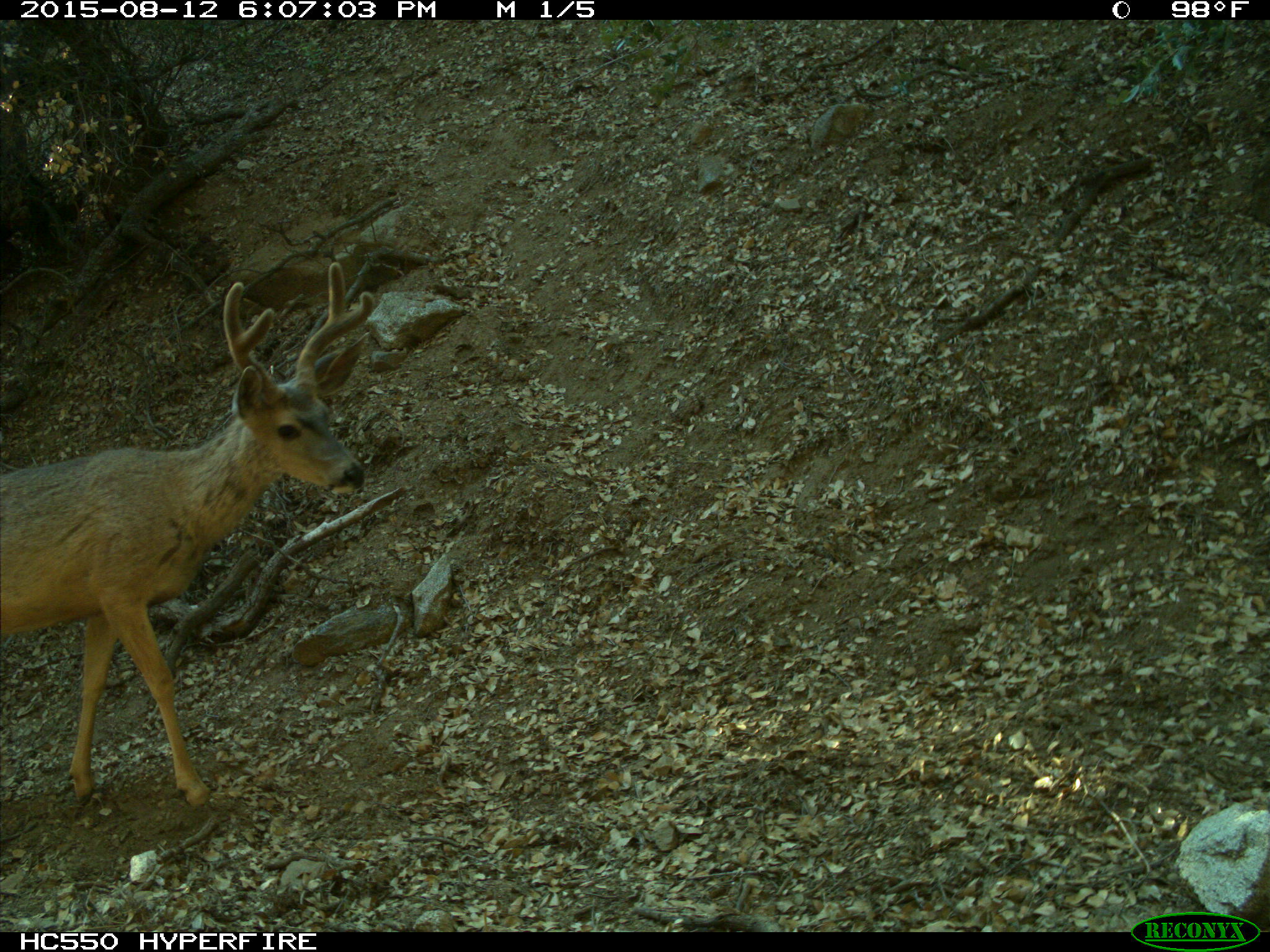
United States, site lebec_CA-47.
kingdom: Animalia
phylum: Chordata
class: Mammalia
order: Artiodactyla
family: Cervidae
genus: Odocoileus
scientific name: Odocoileus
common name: deer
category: unidentified deer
Unidentified deer (deer) (Odocoileus).